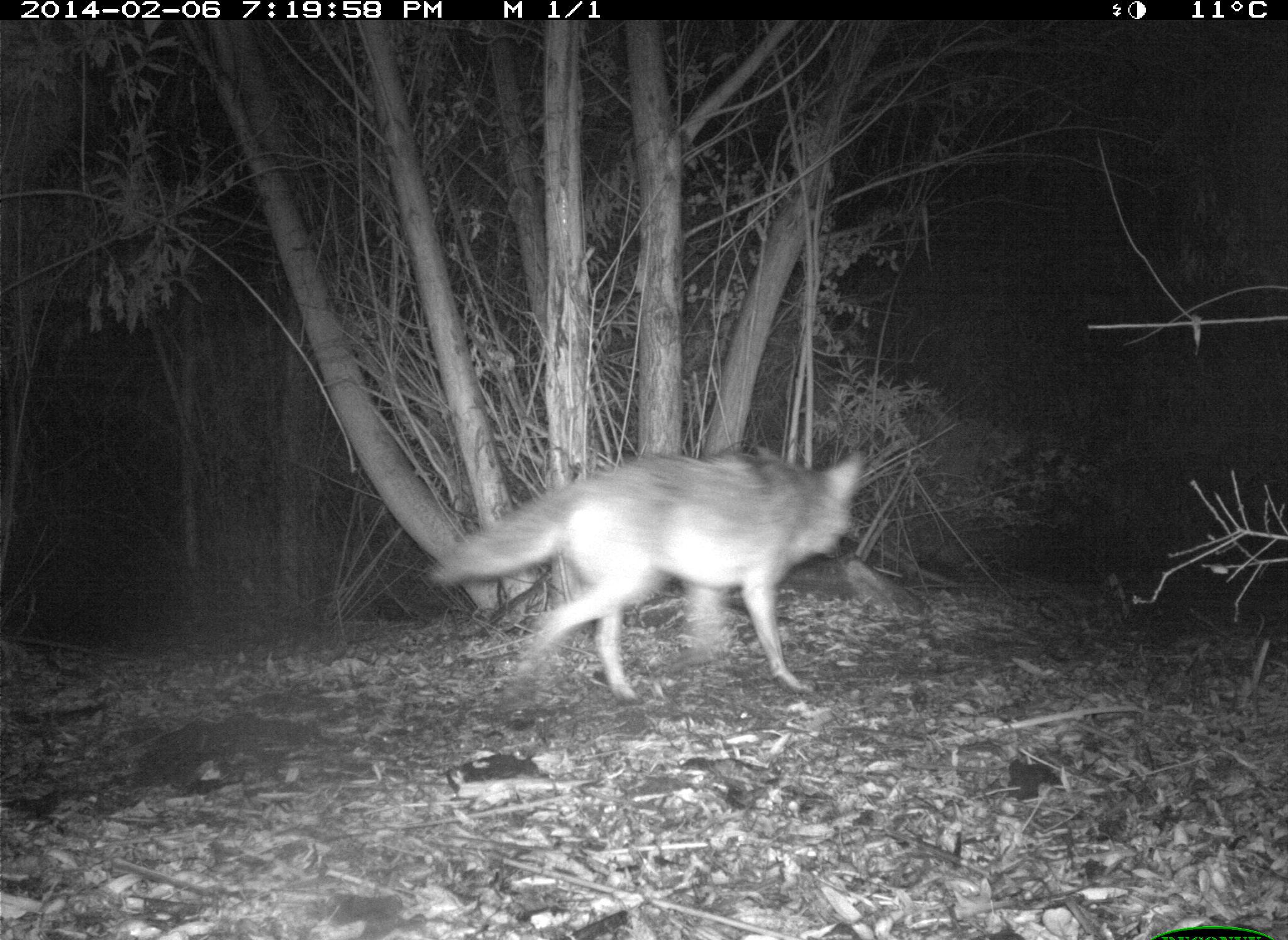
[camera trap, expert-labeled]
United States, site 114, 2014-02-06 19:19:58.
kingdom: Animalia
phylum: Chordata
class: Mammalia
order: Carnivora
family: Canidae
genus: Canis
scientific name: Canis latrans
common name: coyote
Coyote (Canis latrans).